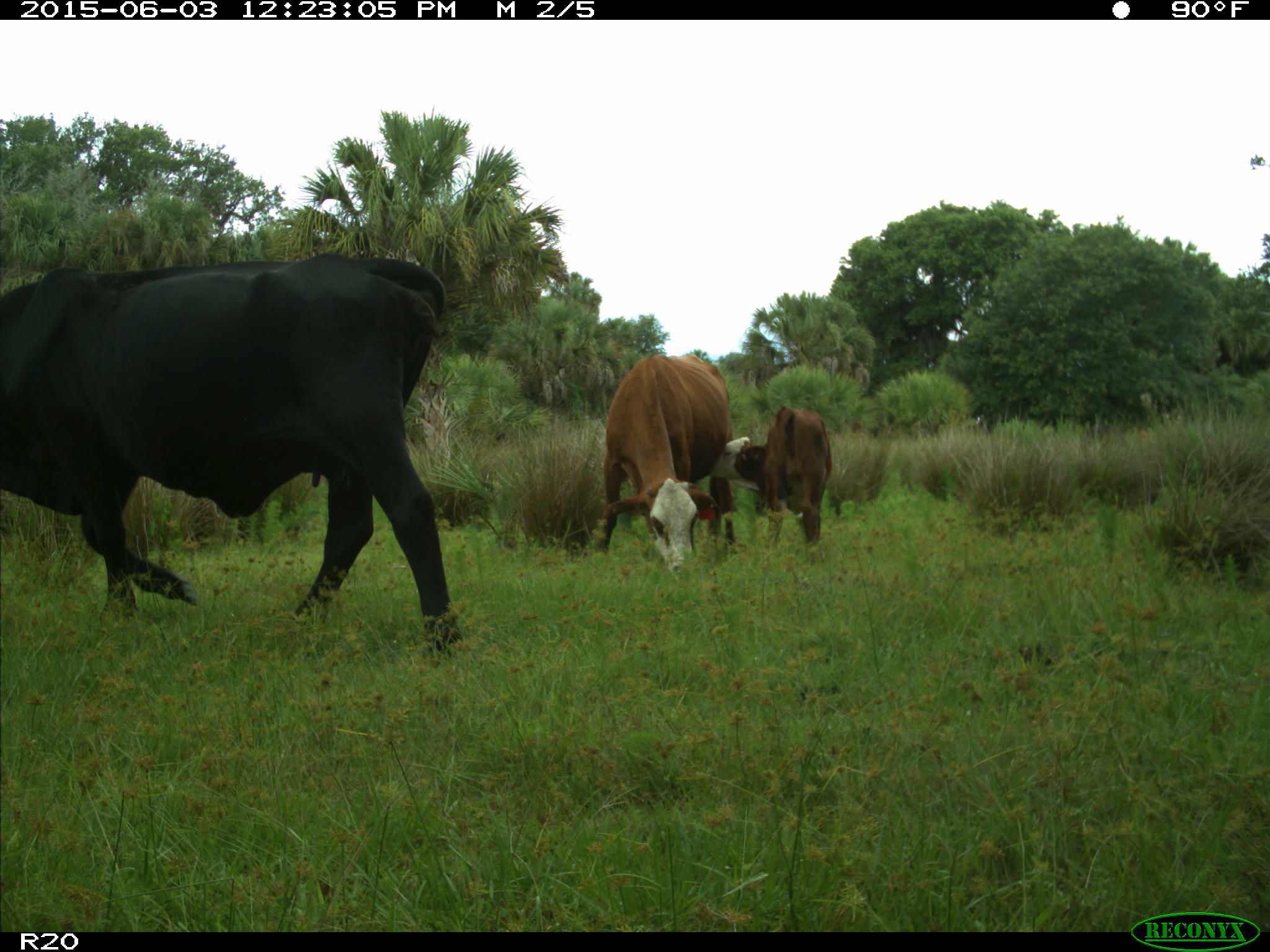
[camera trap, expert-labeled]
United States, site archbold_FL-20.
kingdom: Animalia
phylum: Chordata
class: Mammalia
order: Artiodactyla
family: Bovidae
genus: Bos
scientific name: Bos taurus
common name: domestic cow